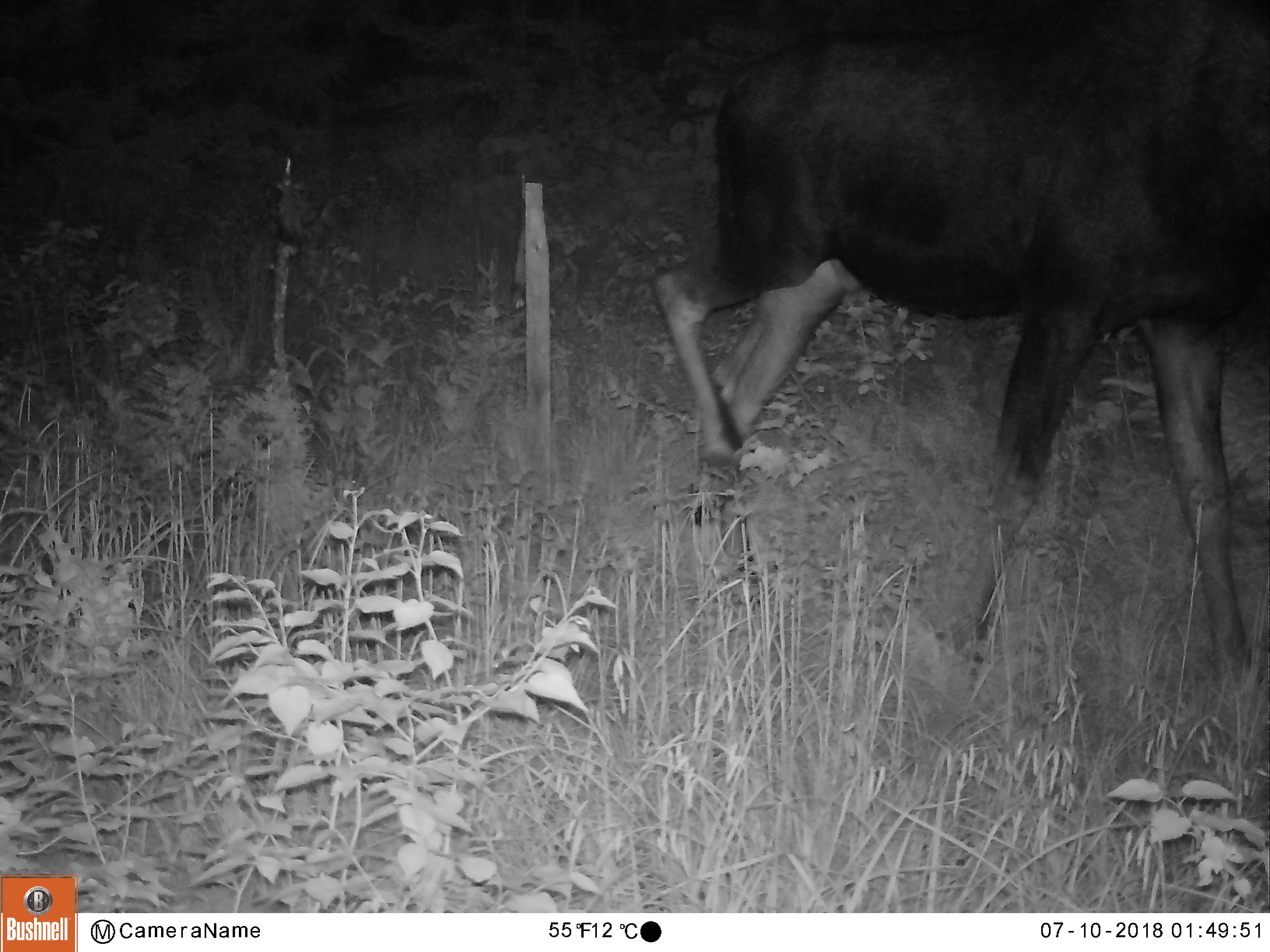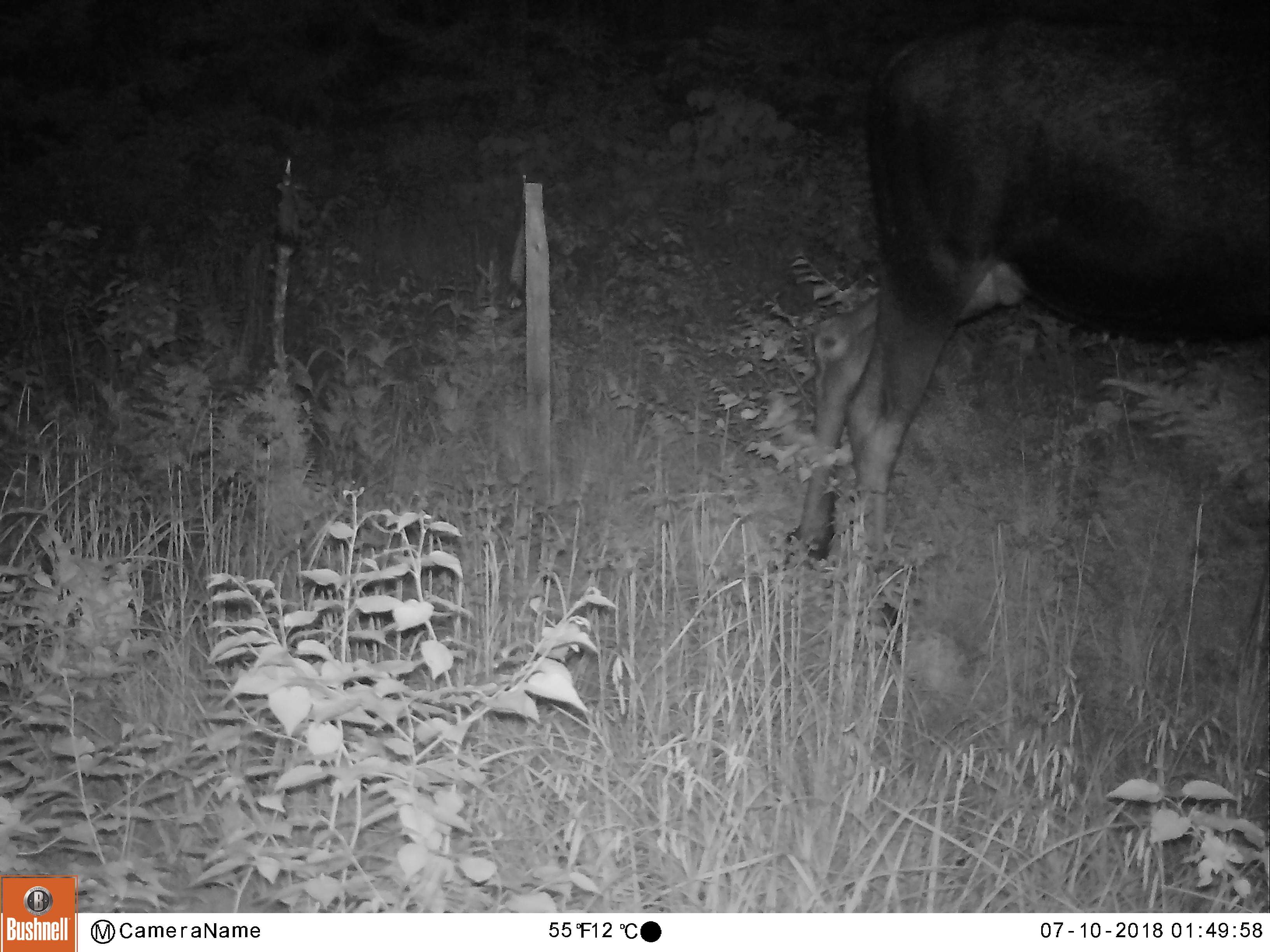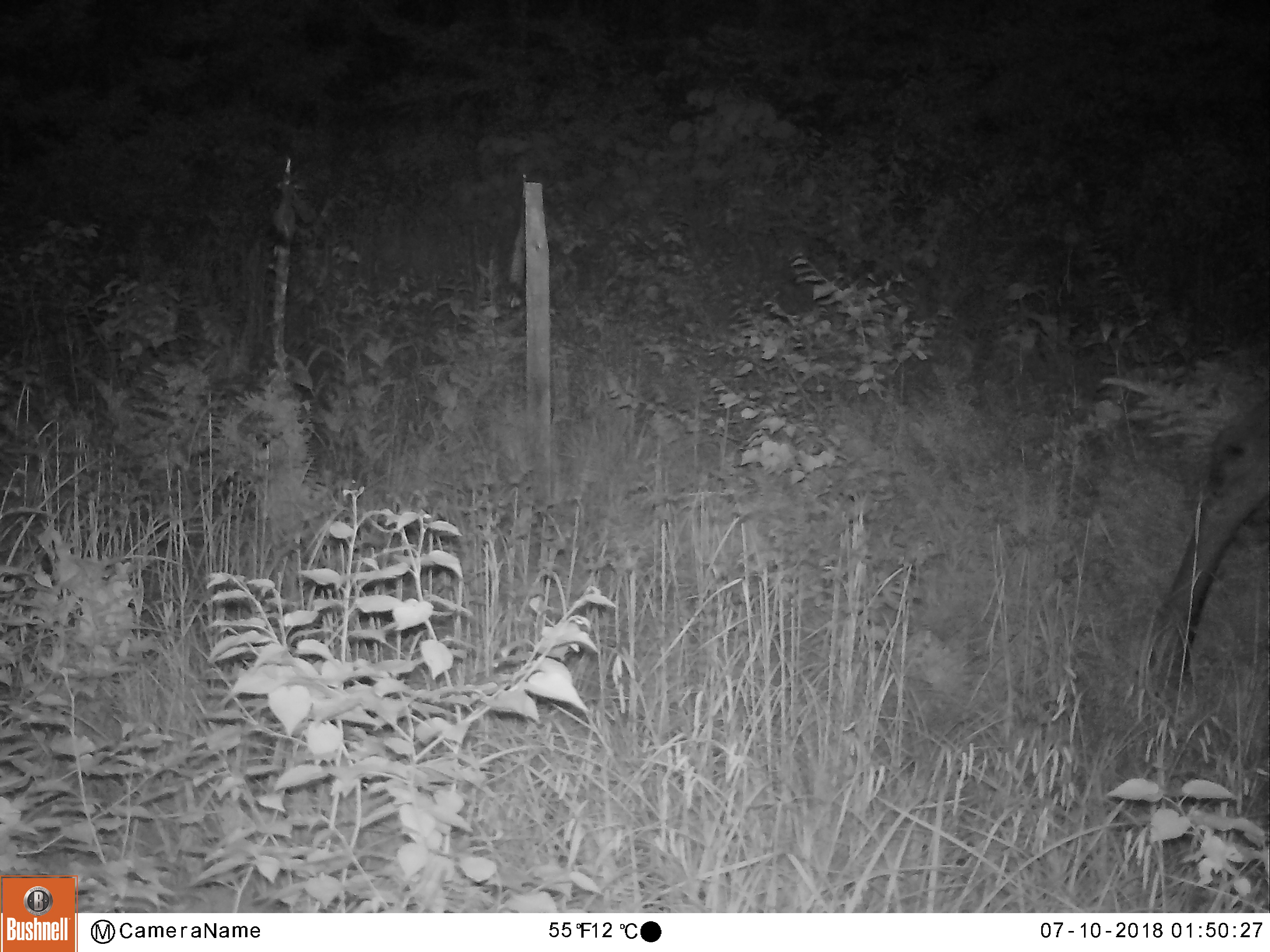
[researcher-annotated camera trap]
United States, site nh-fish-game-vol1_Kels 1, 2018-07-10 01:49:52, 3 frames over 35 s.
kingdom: Animalia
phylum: Chordata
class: Mammalia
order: Artiodactyla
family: Cervidae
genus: Alces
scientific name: Alces alces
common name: moose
Moose (Alces alces).